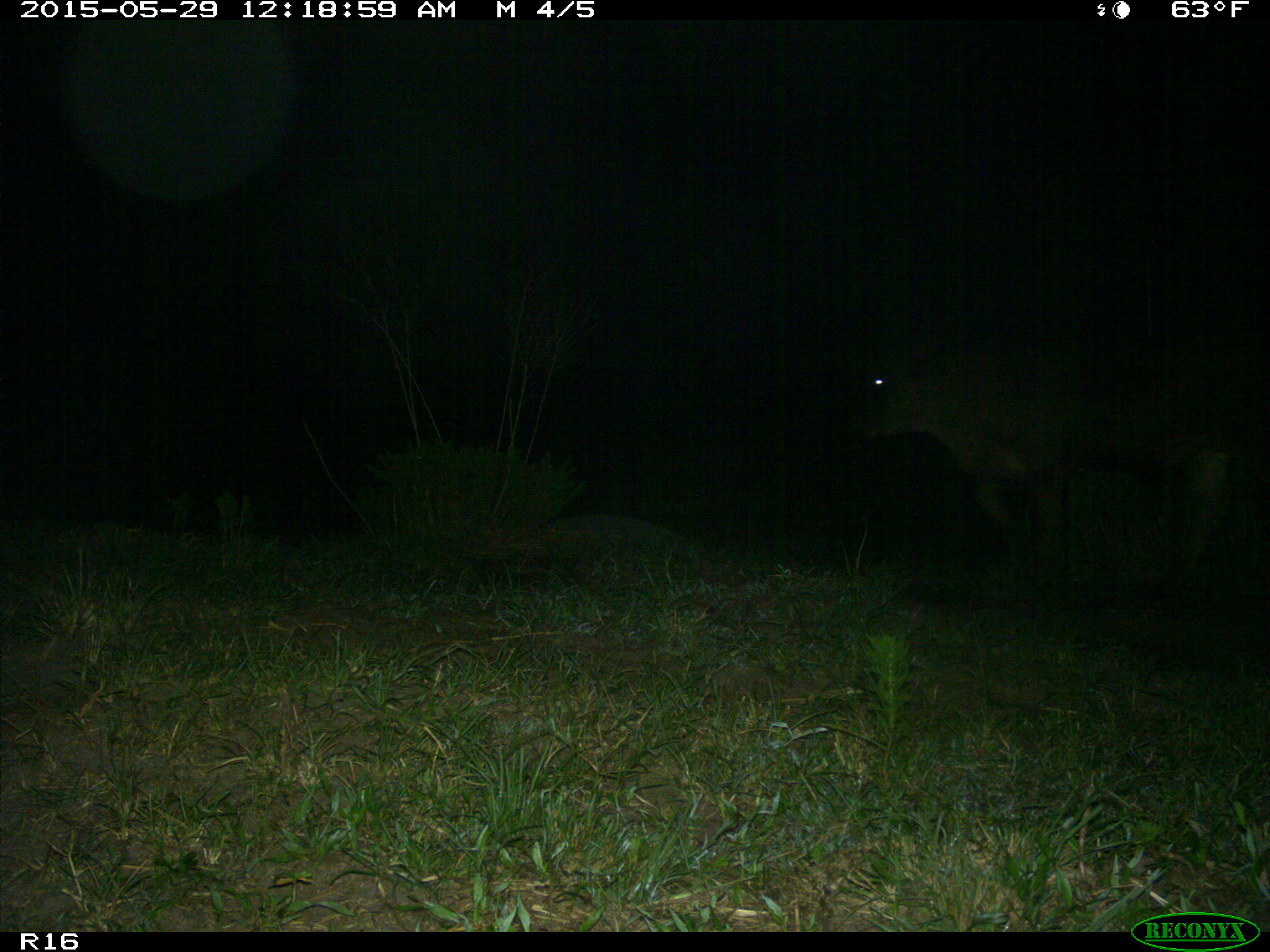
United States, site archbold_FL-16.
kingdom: Animalia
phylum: Chordata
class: Mammalia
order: Artiodactyla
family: Bovidae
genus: Bos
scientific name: Bos taurus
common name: domestic cow